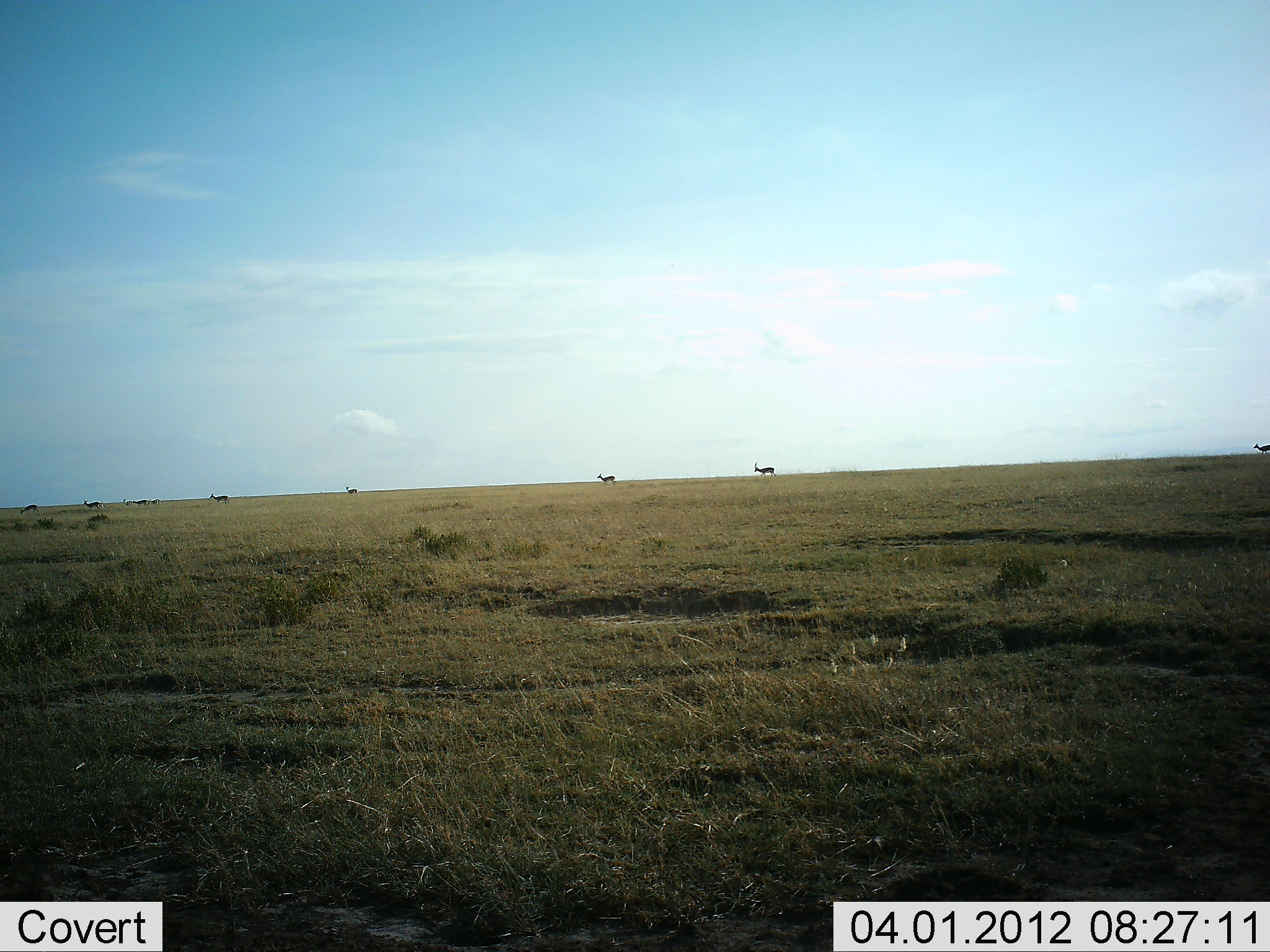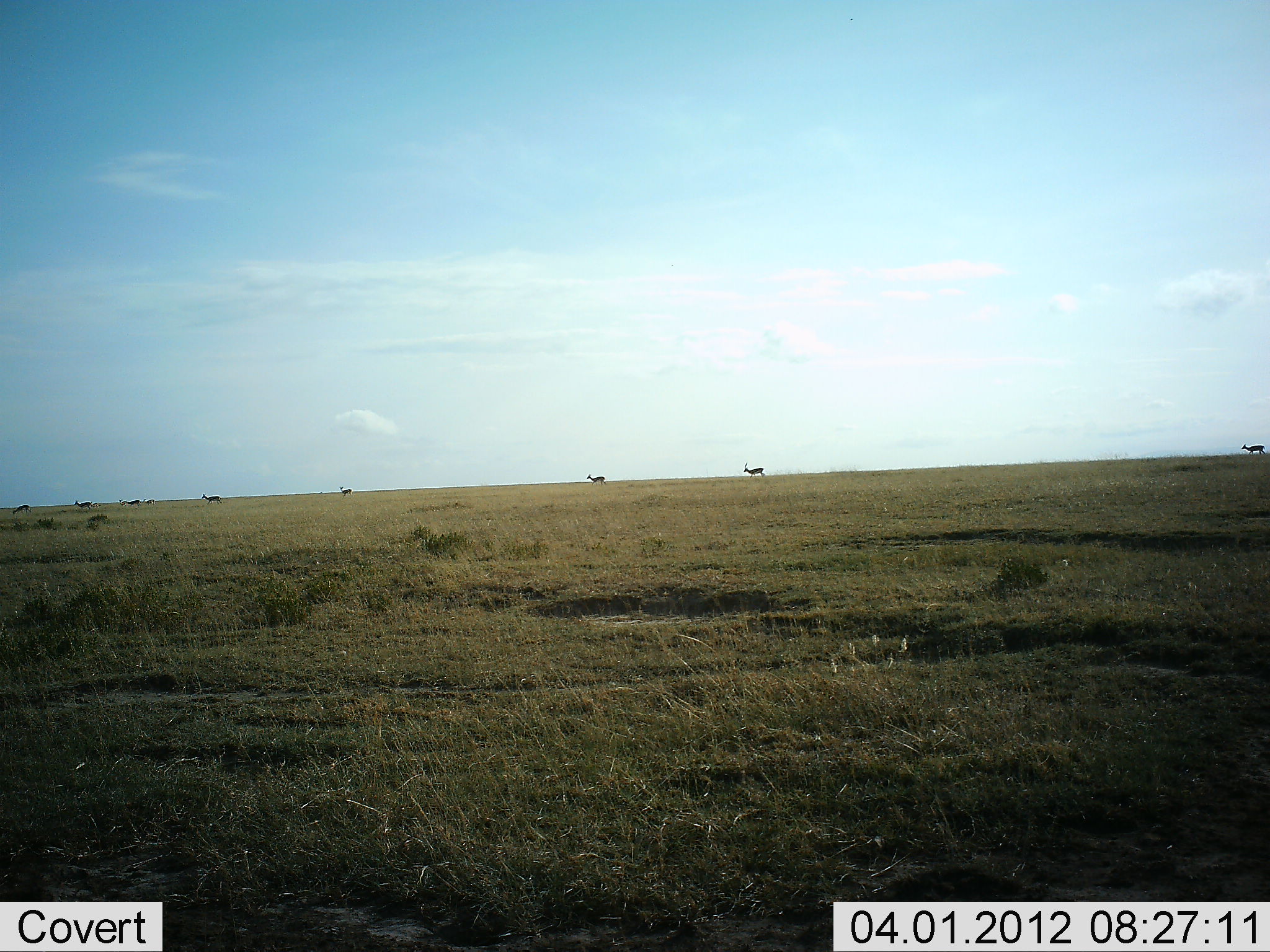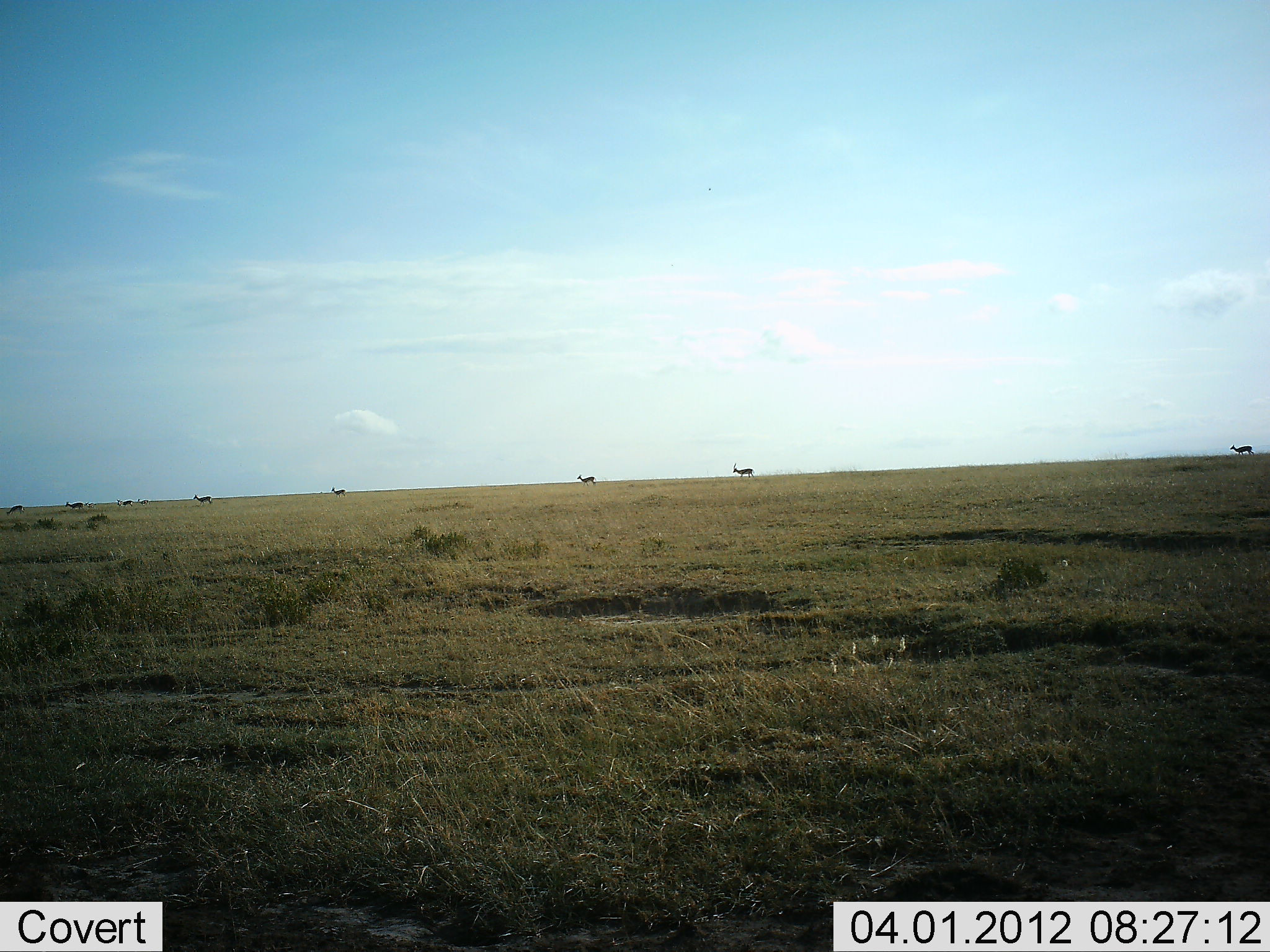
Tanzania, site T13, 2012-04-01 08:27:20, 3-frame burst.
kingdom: Animalia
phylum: Chordata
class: Mammalia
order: Artiodactyla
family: Bovidae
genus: Eudorcas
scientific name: Eudorcas thomsonii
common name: thomson's gazelle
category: gazellethomsons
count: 8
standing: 14%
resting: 0%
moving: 100%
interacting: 0%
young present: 0%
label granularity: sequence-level